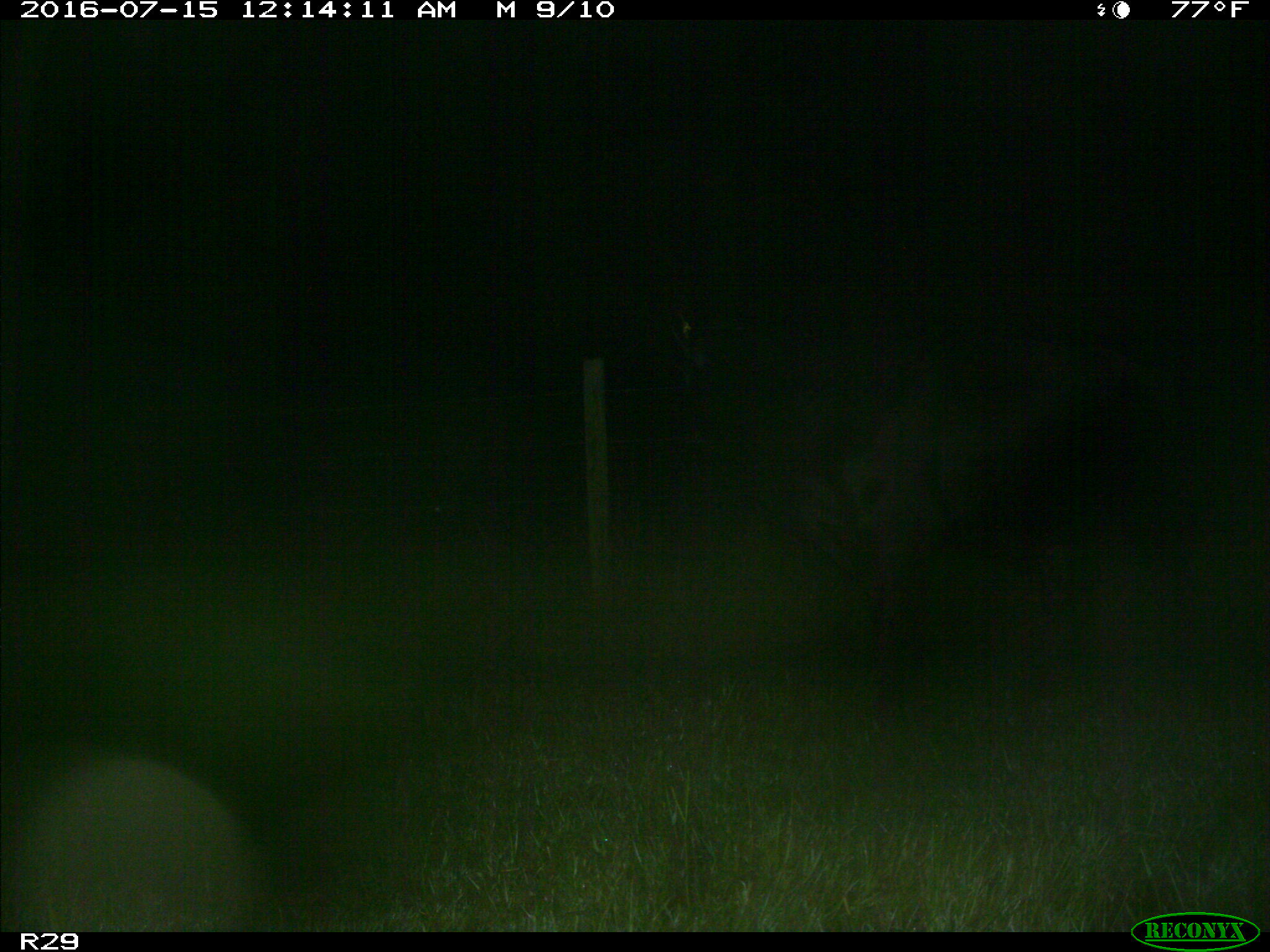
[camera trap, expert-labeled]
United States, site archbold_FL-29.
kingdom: Animalia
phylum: Chordata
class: Mammalia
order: Artiodactyla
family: Bovidae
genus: Bos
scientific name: Bos taurus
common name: domestic cow